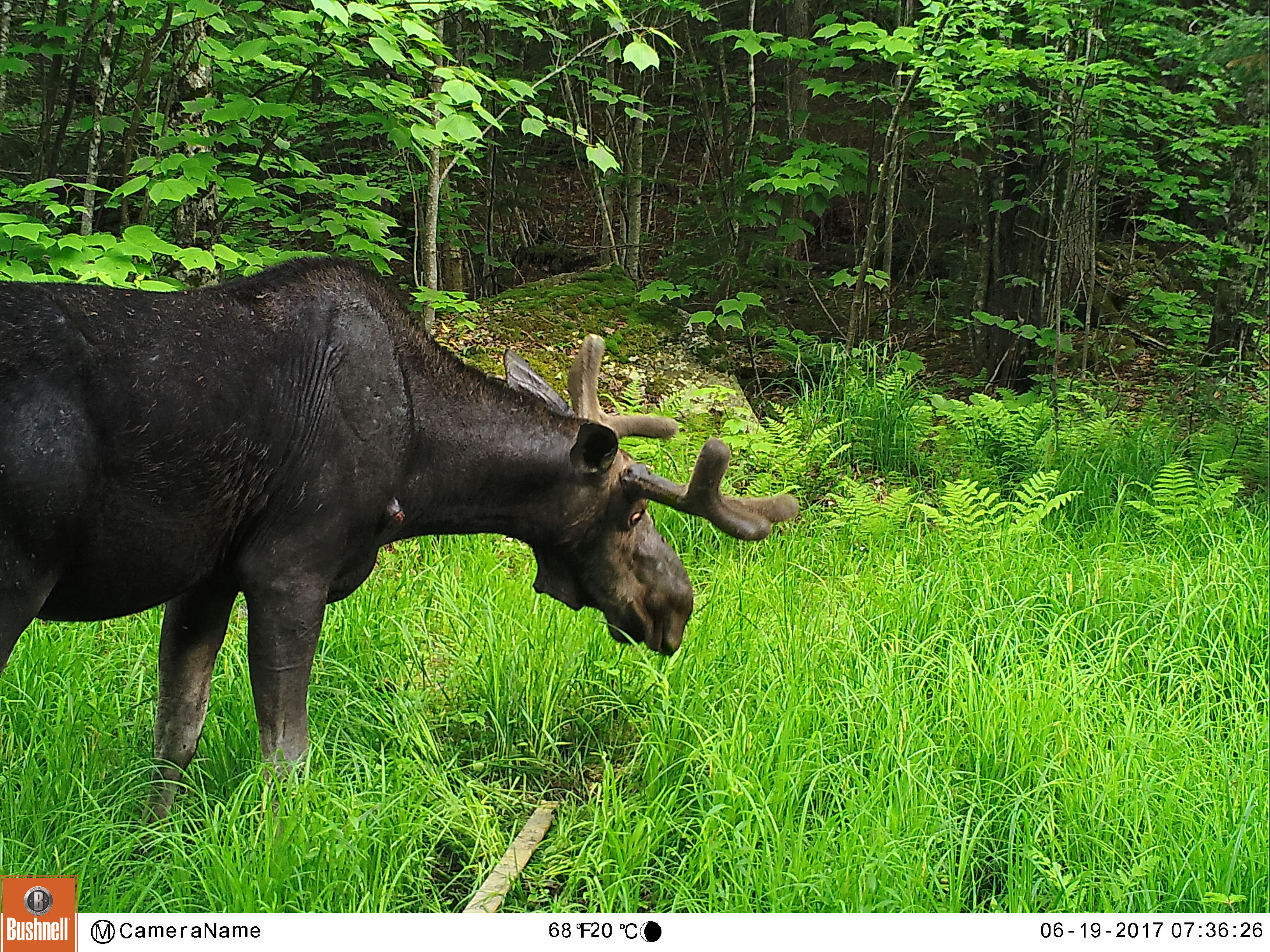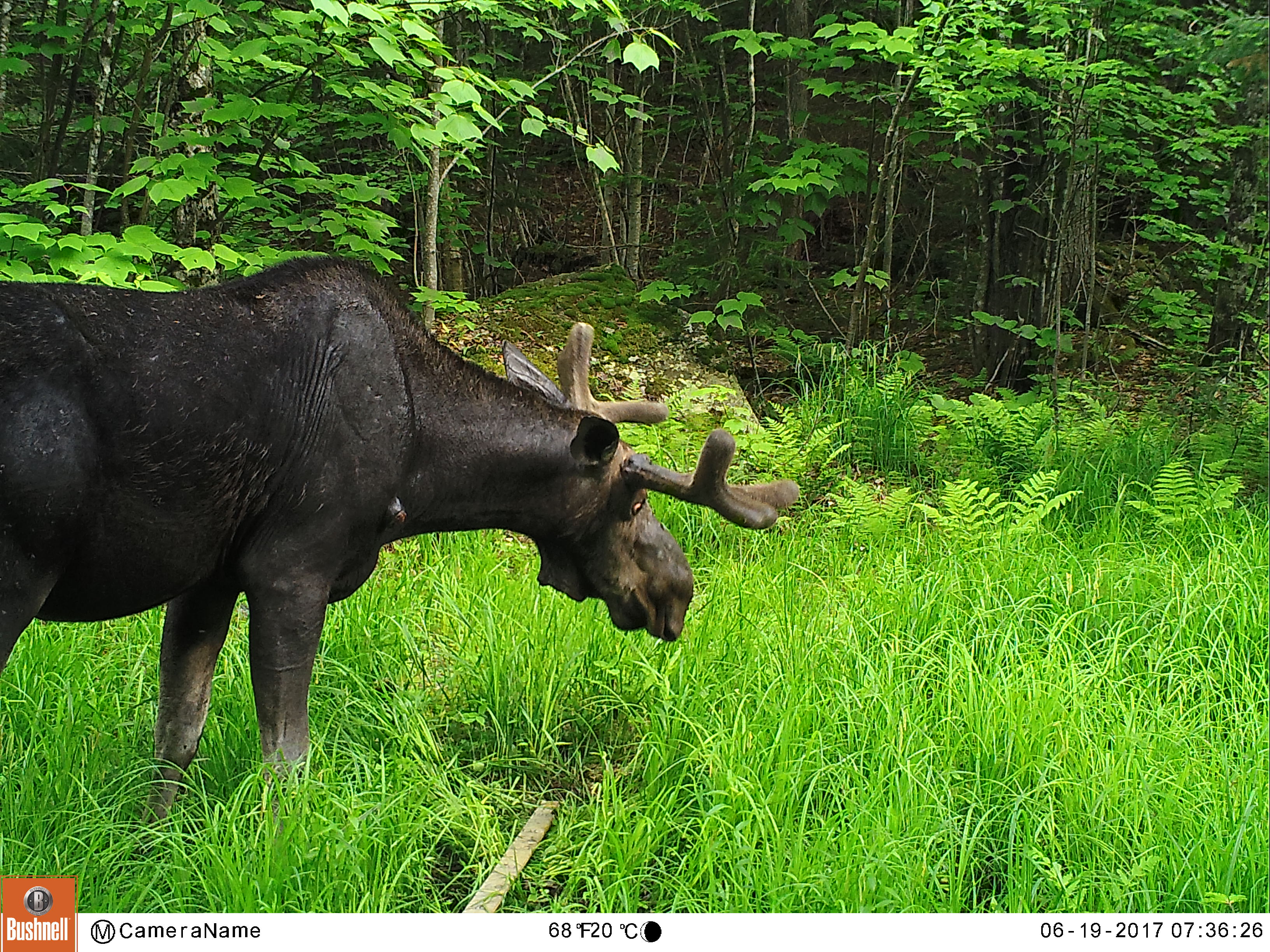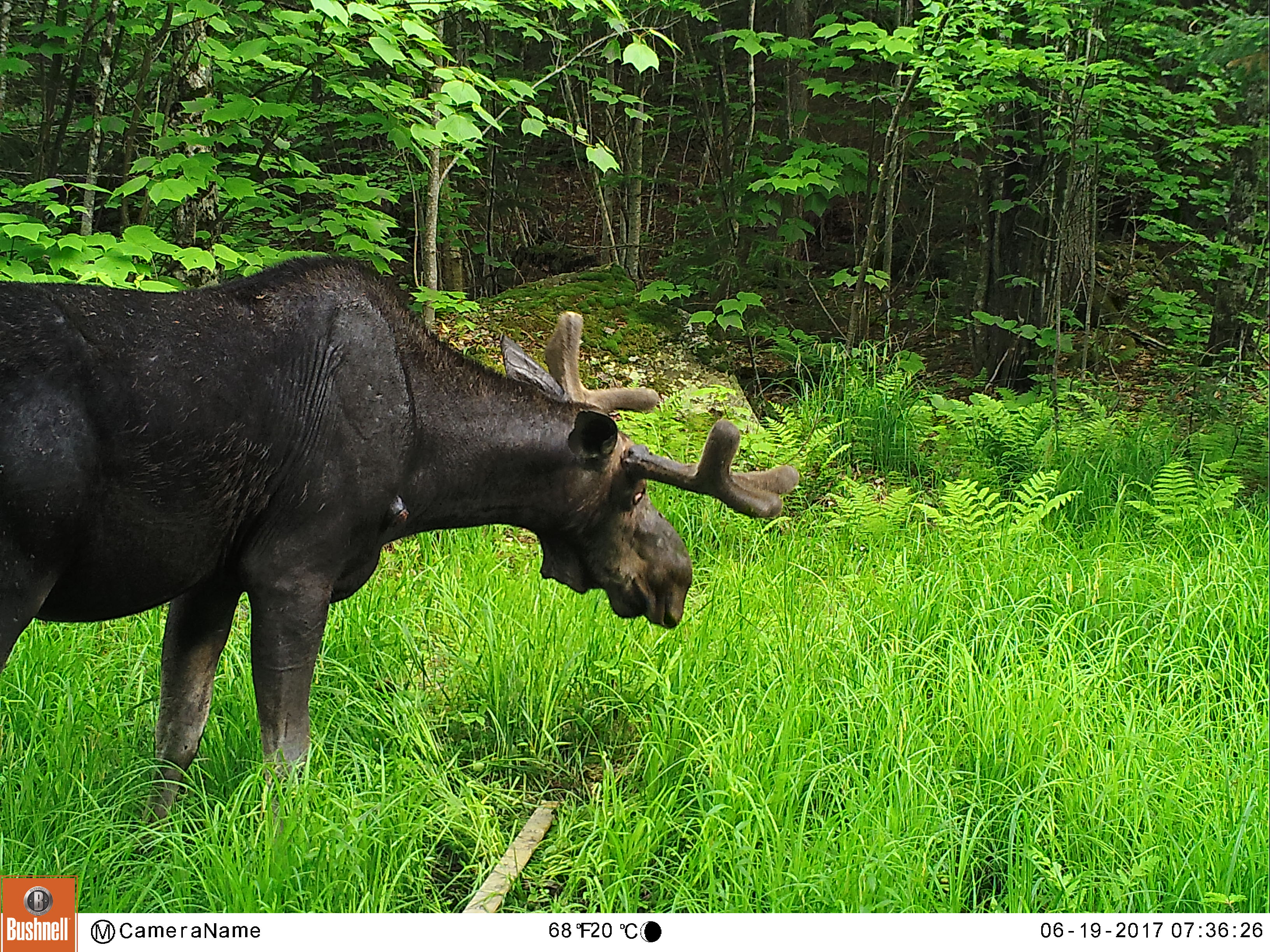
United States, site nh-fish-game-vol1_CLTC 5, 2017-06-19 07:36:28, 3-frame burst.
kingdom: Animalia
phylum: Chordata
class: Mammalia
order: Artiodactyla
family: Cervidae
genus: Alces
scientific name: Alces alces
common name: moose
Moose (Alces alces).